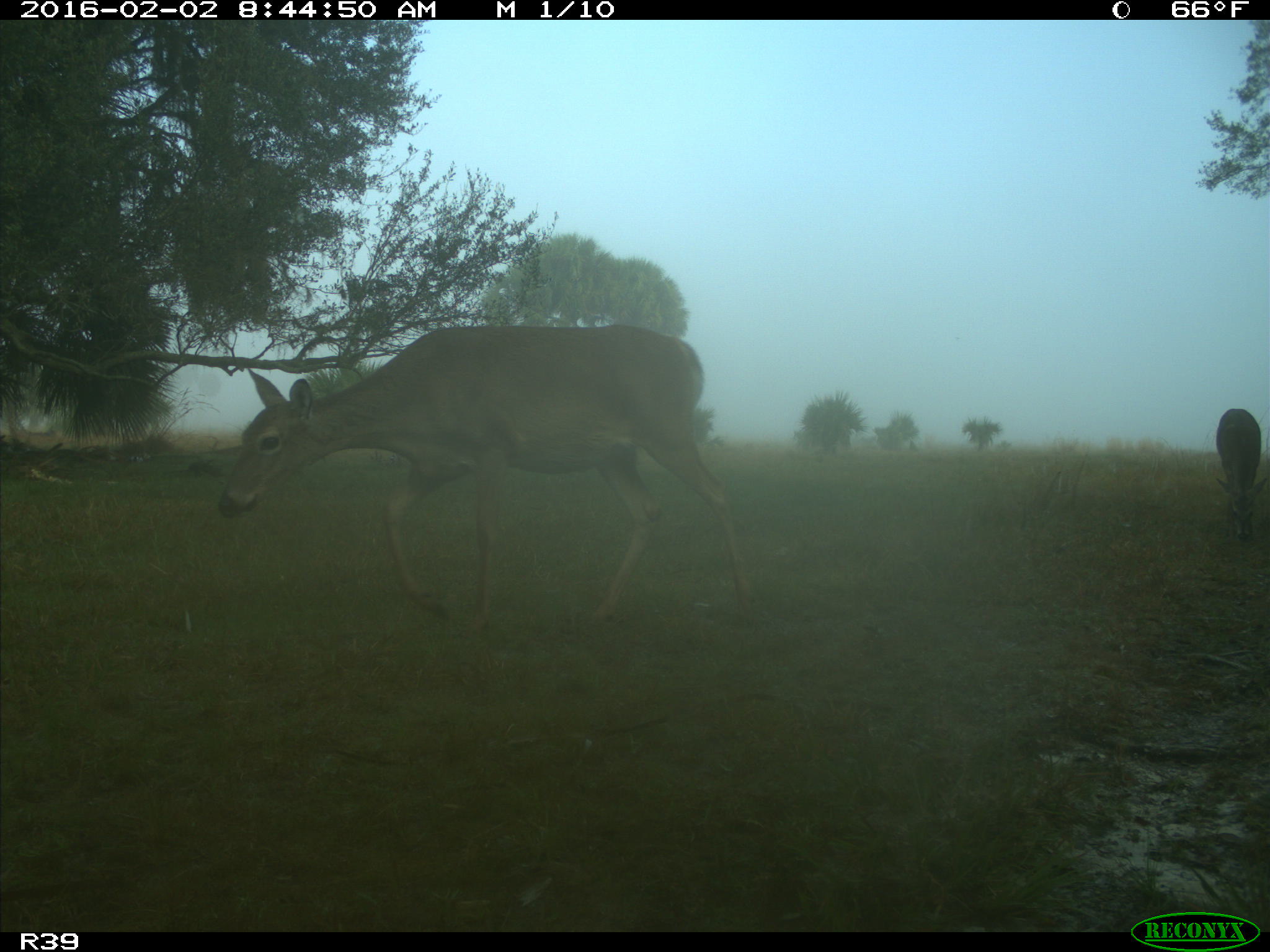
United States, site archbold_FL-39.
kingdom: Animalia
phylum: Chordata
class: Mammalia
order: Artiodactyla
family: Cervidae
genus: Odocoileus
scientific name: Odocoileus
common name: deer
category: unidentified deer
Unidentified deer (deer) (Odocoileus).